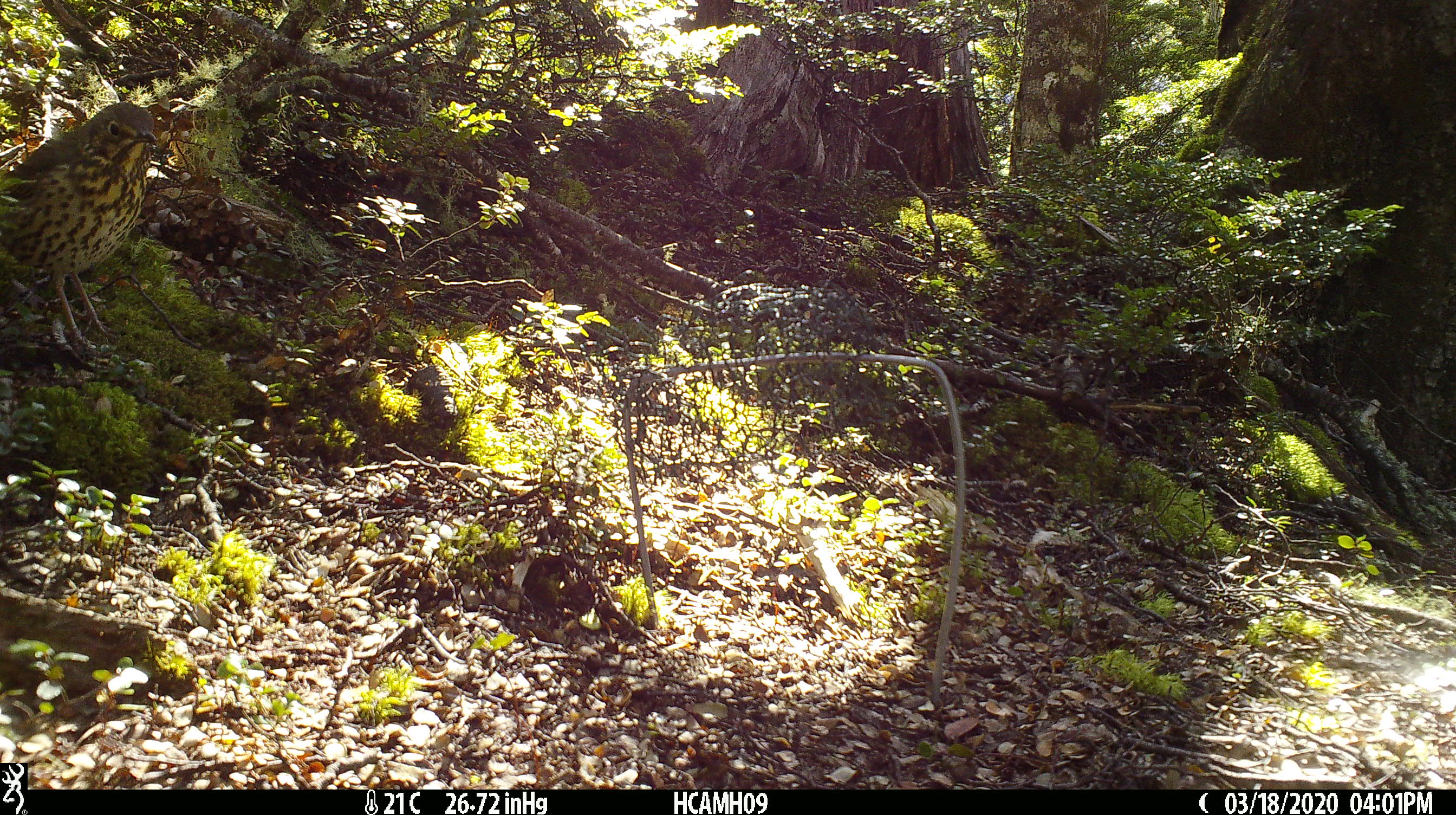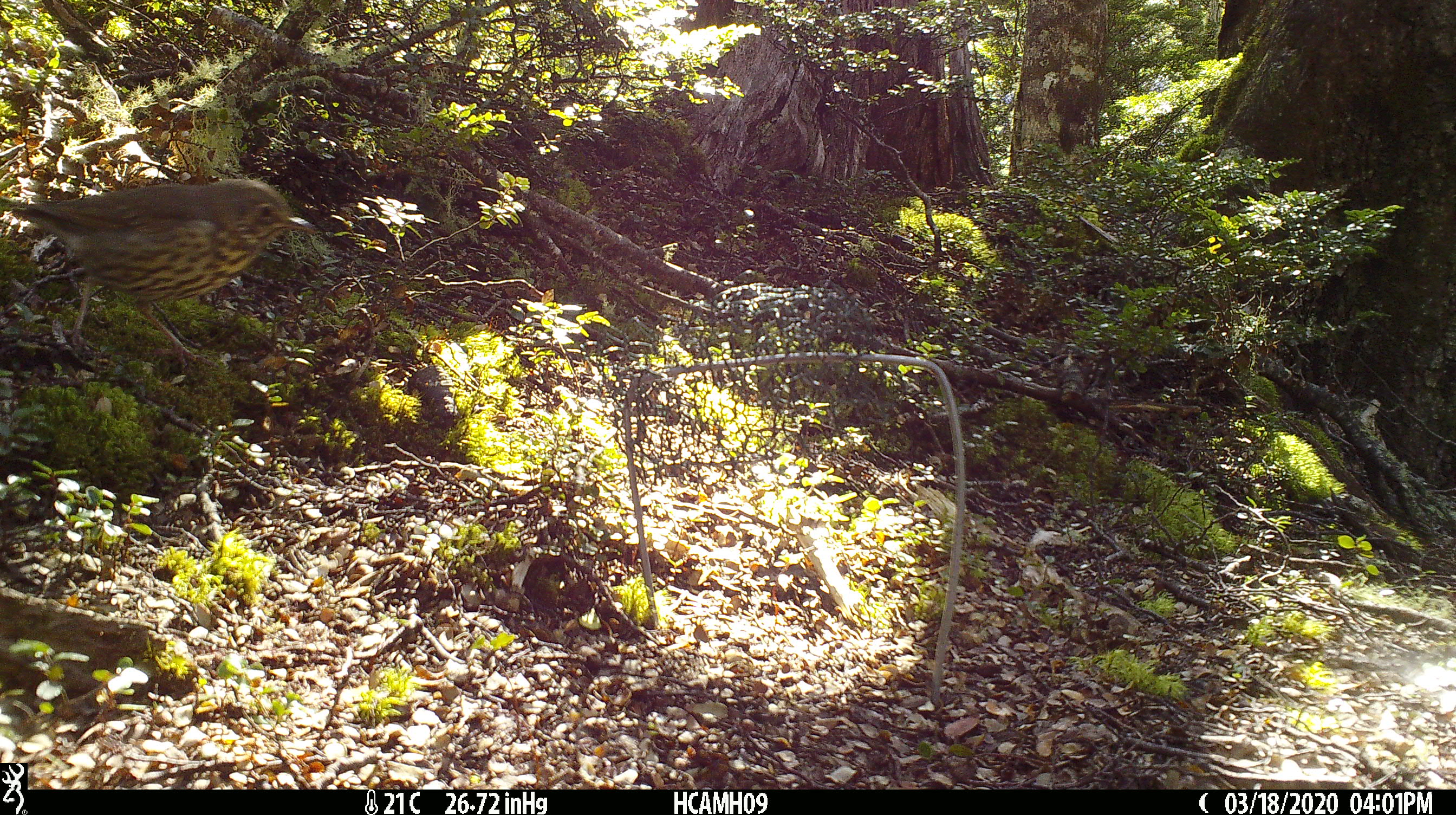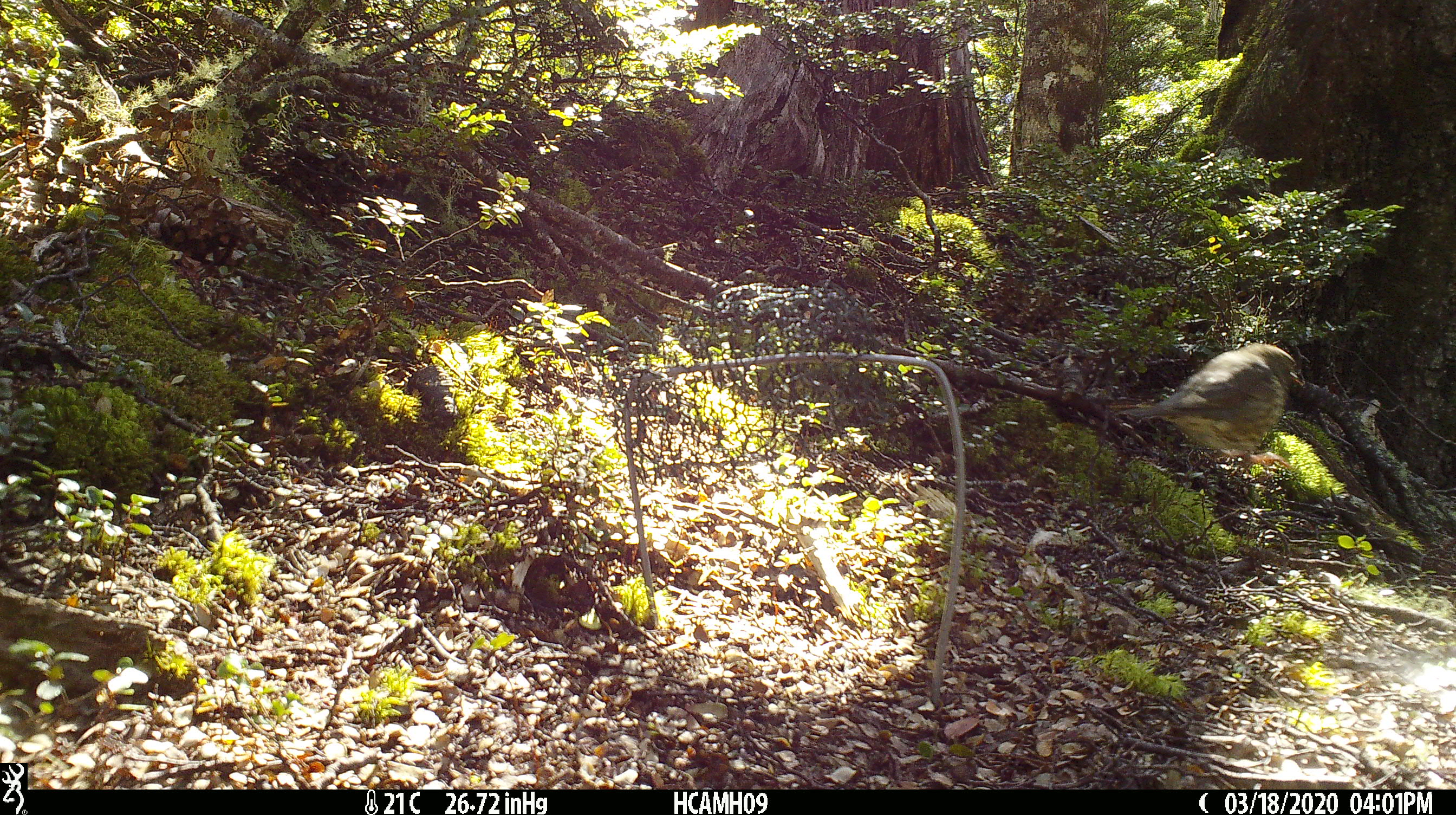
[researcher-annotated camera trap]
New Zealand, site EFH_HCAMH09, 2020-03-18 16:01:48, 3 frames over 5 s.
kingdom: Animalia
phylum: Chordata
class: Aves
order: Passeriformes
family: Turdidae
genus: Turdus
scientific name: Turdus philomelos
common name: song thrush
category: thrush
Thrush (song thrush) (Turdus philomelos).